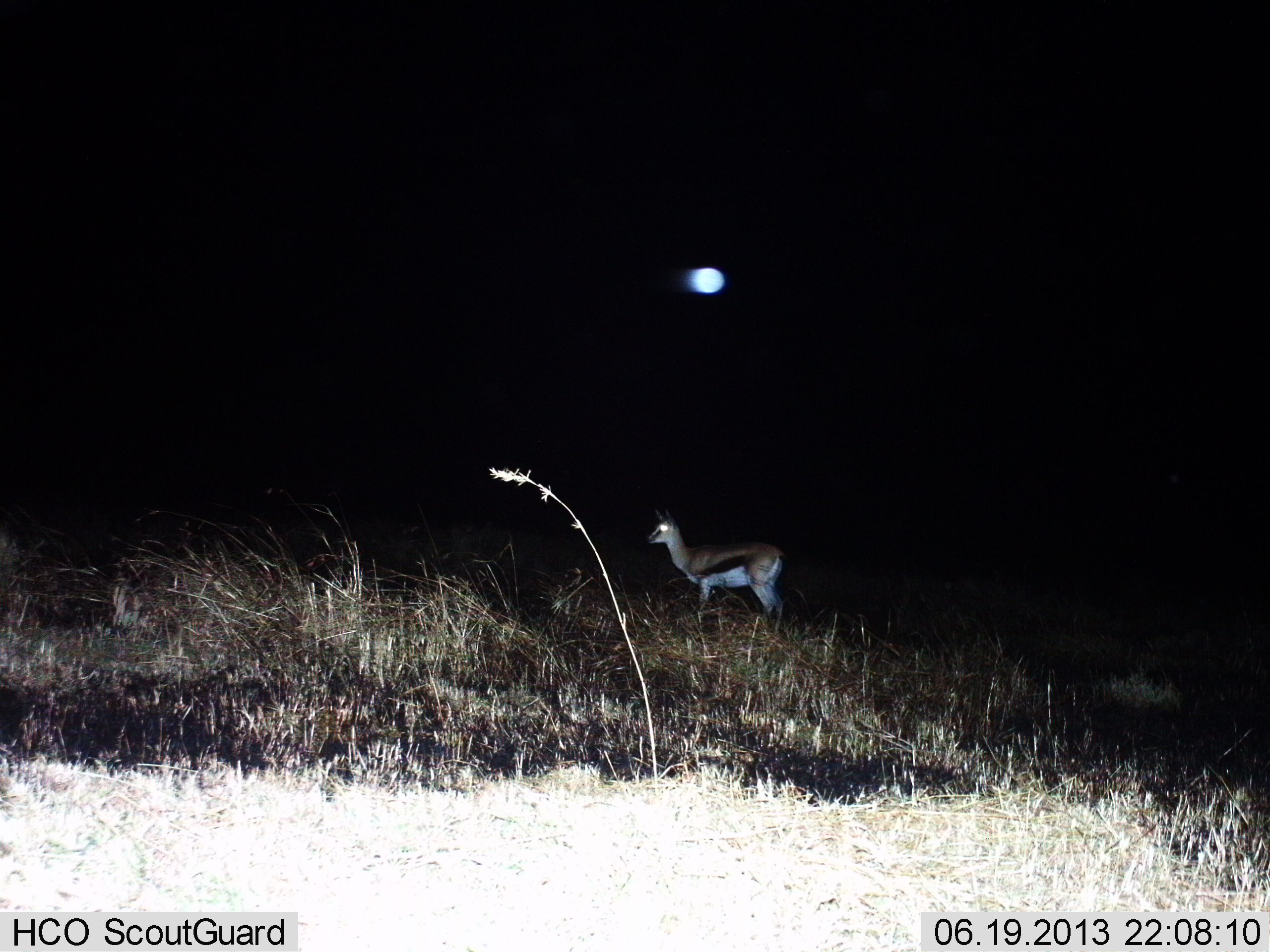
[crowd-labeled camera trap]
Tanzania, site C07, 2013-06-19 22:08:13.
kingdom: Animalia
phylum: Chordata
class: Mammalia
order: Artiodactyla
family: Bovidae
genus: Eudorcas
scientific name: Eudorcas thomsonii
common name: thomson's gazelle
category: gazellethomsons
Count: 1.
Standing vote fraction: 100%.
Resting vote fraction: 3%.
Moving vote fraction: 0%.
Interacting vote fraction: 0%.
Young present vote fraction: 0%.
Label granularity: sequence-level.